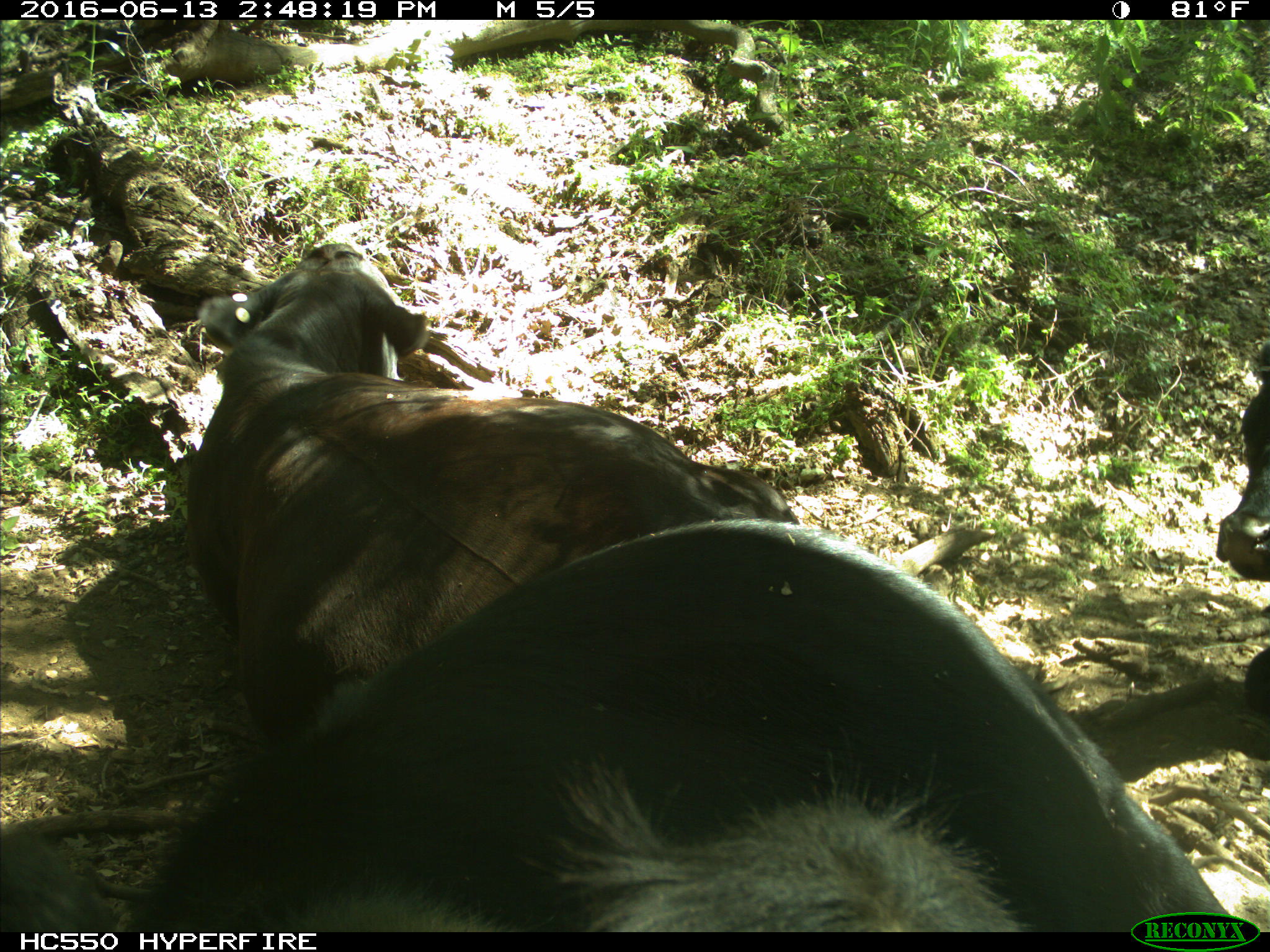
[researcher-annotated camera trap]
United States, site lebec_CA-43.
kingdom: Animalia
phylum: Chordata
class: Mammalia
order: Artiodactyla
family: Bovidae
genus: Bos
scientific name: Bos taurus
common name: domestic cow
Bos taurus (domestic cow).